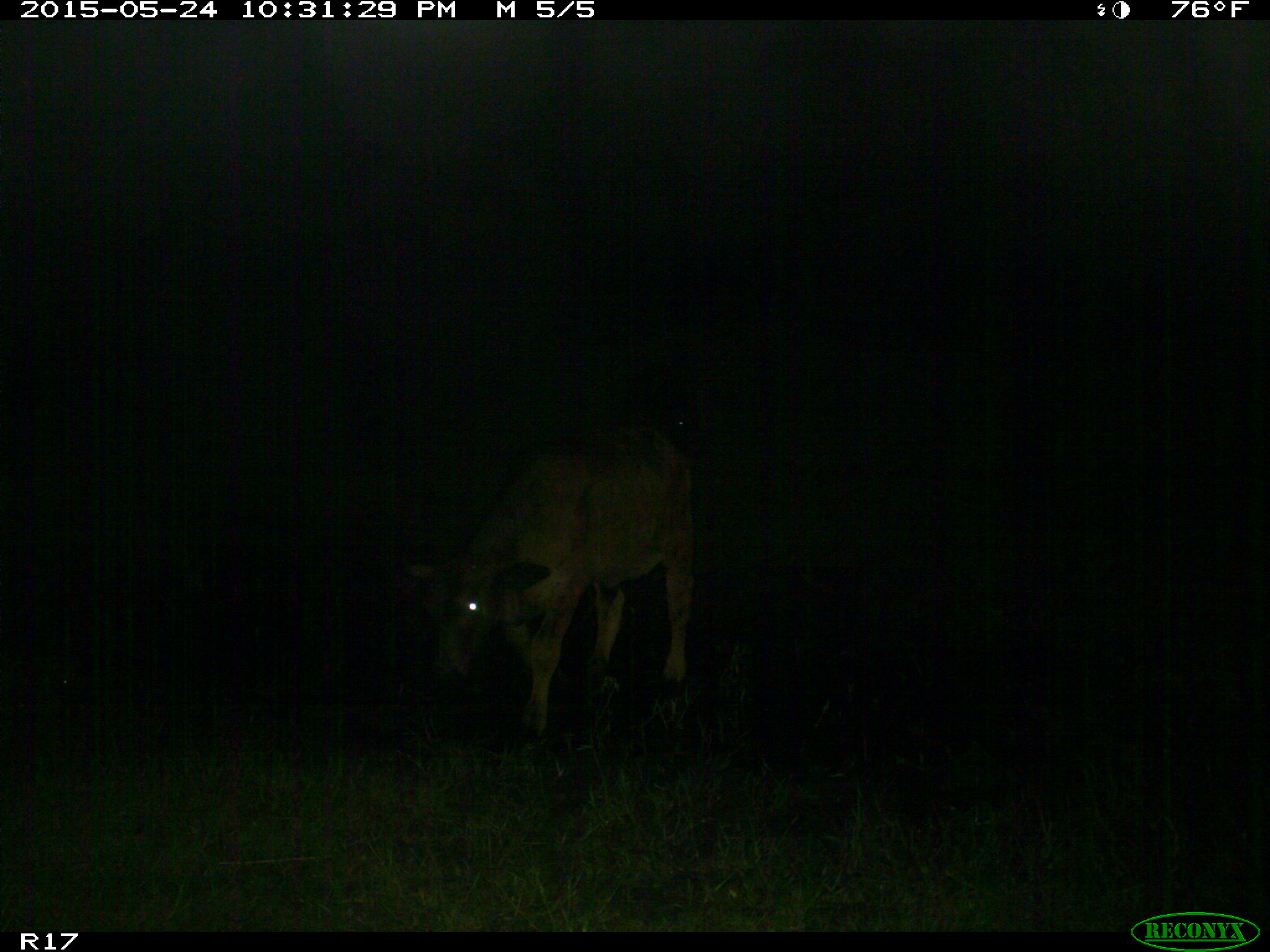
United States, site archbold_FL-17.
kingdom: Animalia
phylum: Chordata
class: Mammalia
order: Artiodactyla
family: Bovidae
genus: Bos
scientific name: Bos taurus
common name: domestic cow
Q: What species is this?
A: Bos taurus (domestic cow).